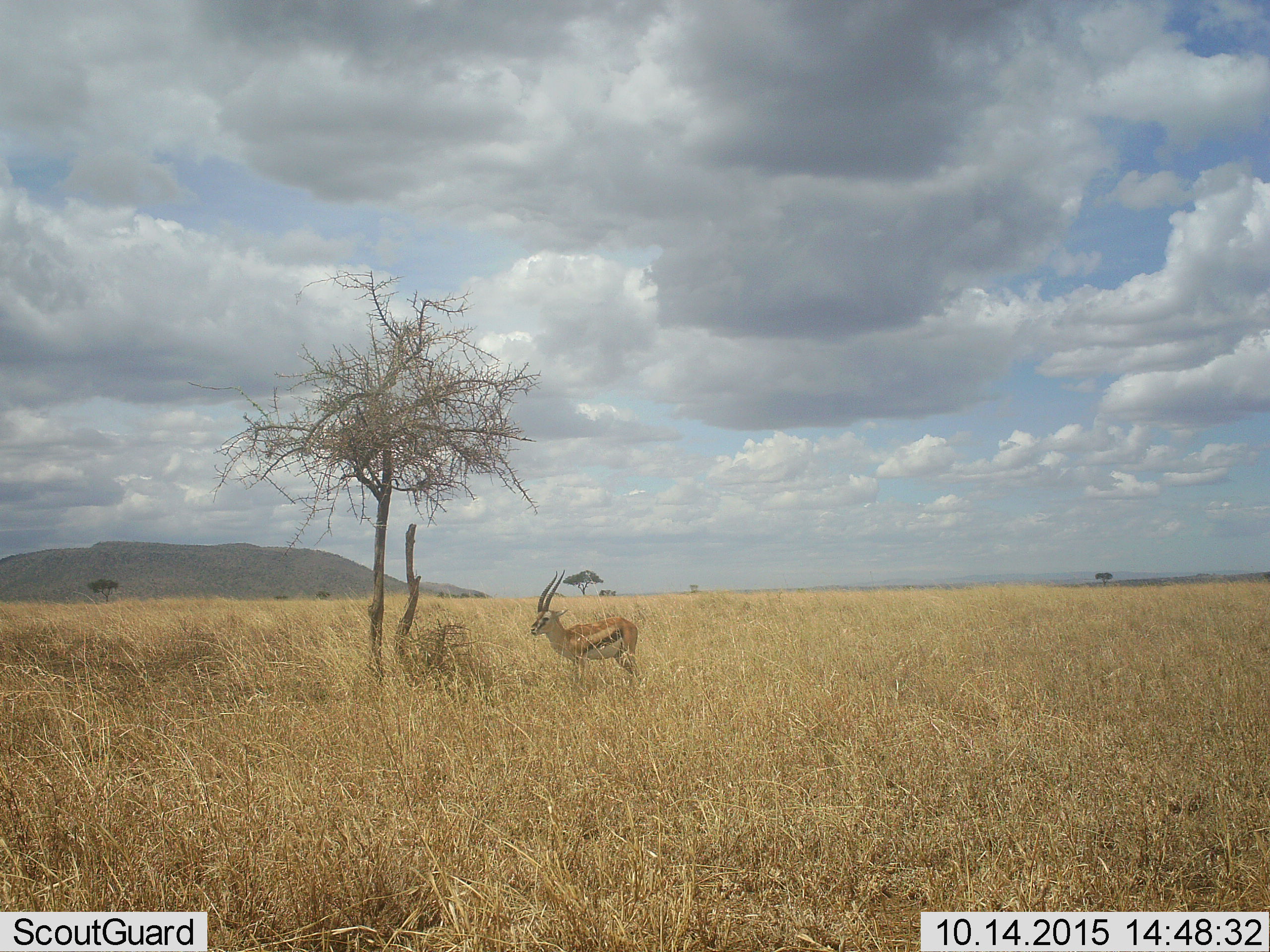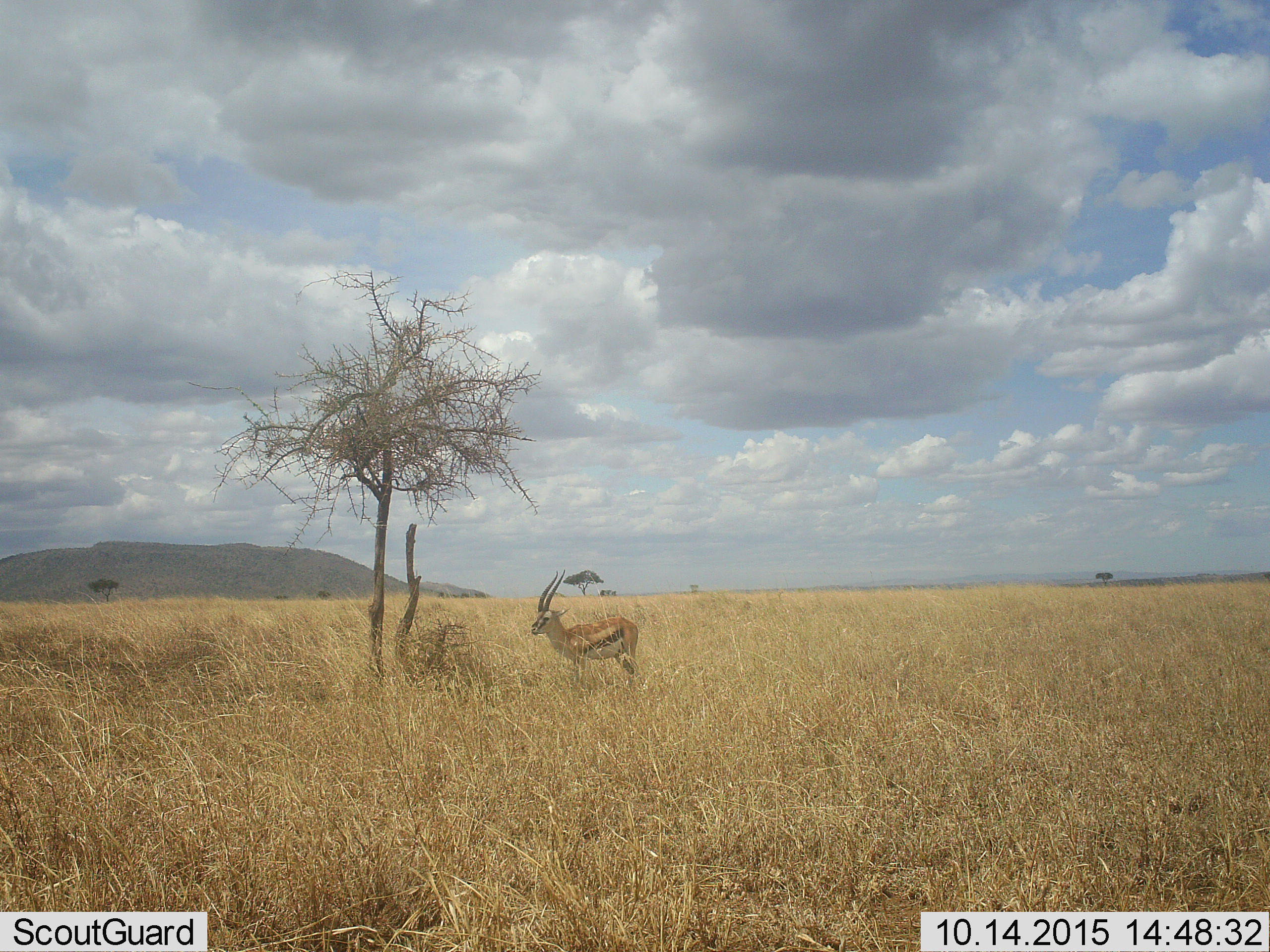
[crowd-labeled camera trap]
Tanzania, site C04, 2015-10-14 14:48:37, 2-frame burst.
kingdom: Animalia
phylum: Chordata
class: Mammalia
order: Artiodactyla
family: Bovidae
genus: Eudorcas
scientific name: Eudorcas thomsonii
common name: thomson's gazelle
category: gazellethomsons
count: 1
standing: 100%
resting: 0%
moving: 0%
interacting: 0%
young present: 0%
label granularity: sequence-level